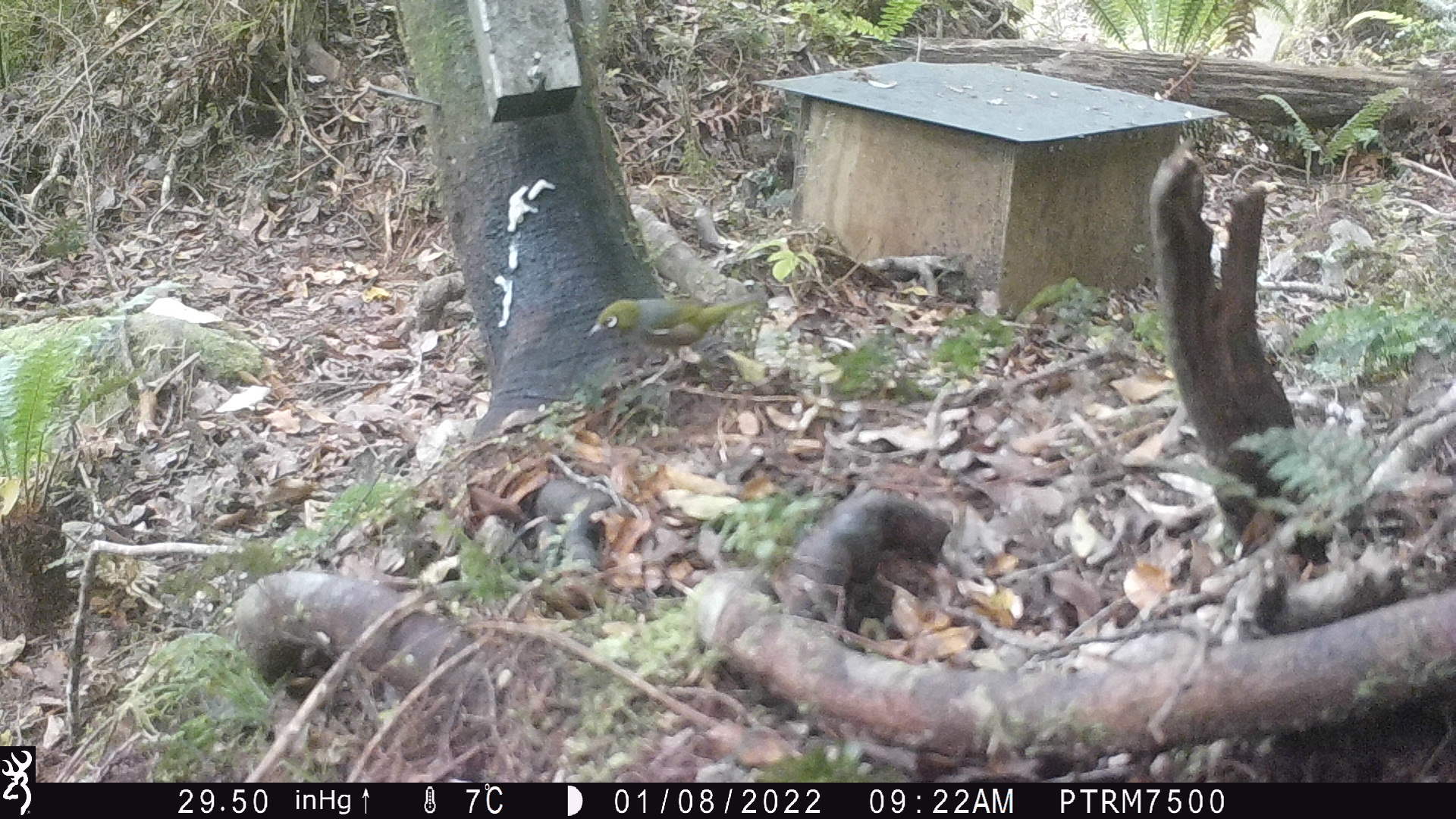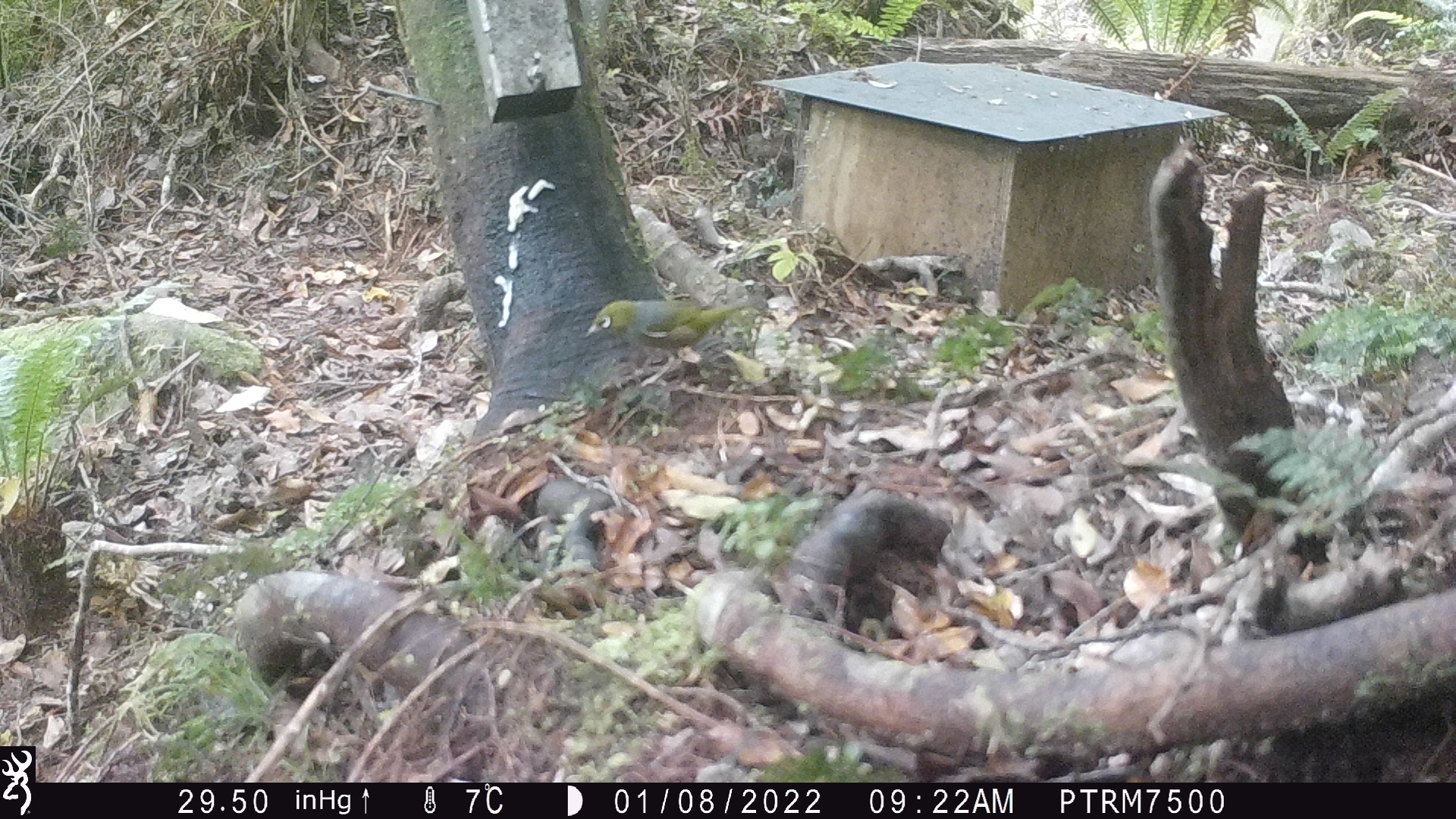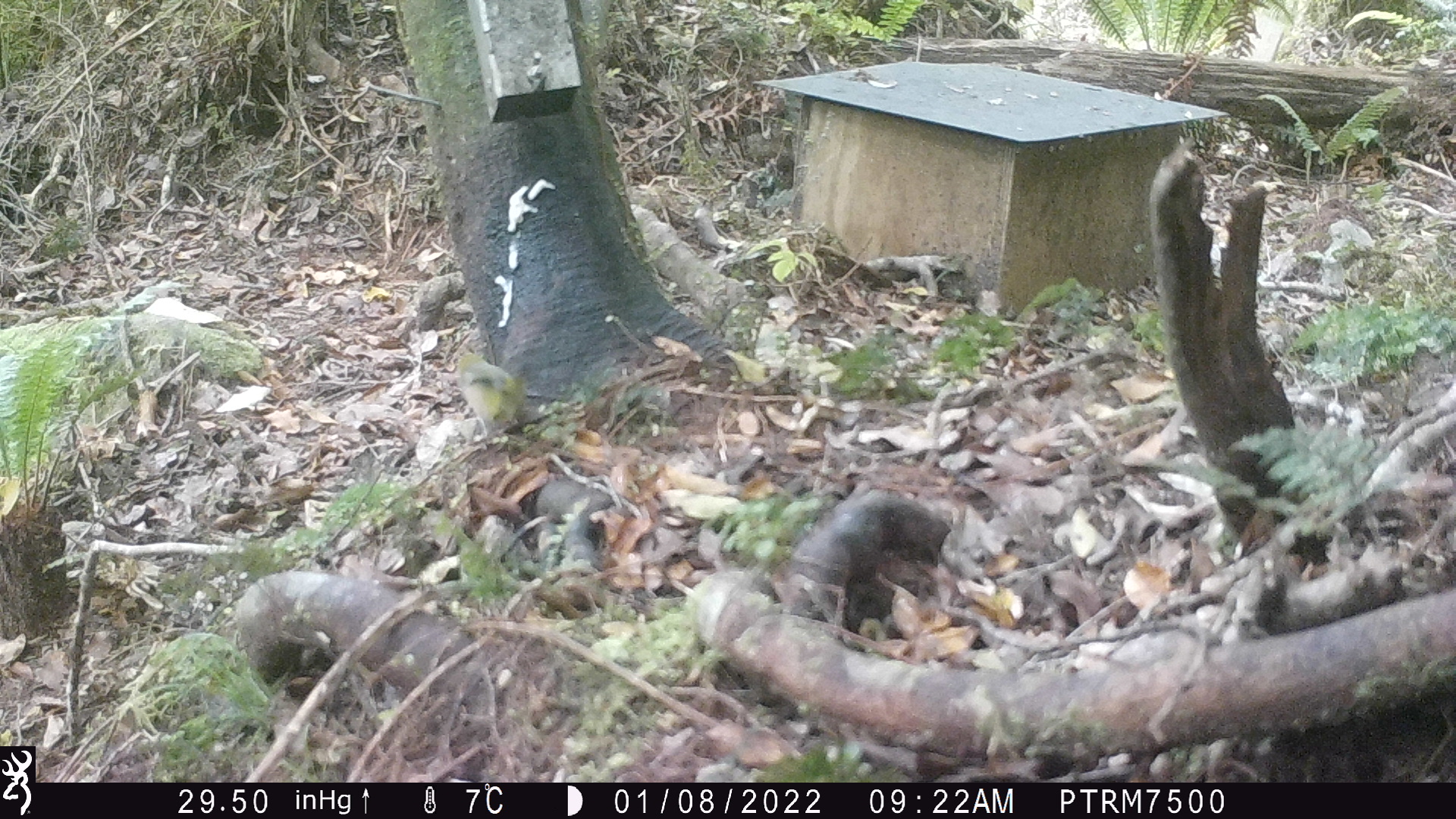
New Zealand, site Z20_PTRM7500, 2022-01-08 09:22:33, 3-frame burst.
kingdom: Animalia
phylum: Chordata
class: Aves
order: Passeriformes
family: Zosteropidae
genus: Zosterops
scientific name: Zosterops lateralis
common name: silvereye